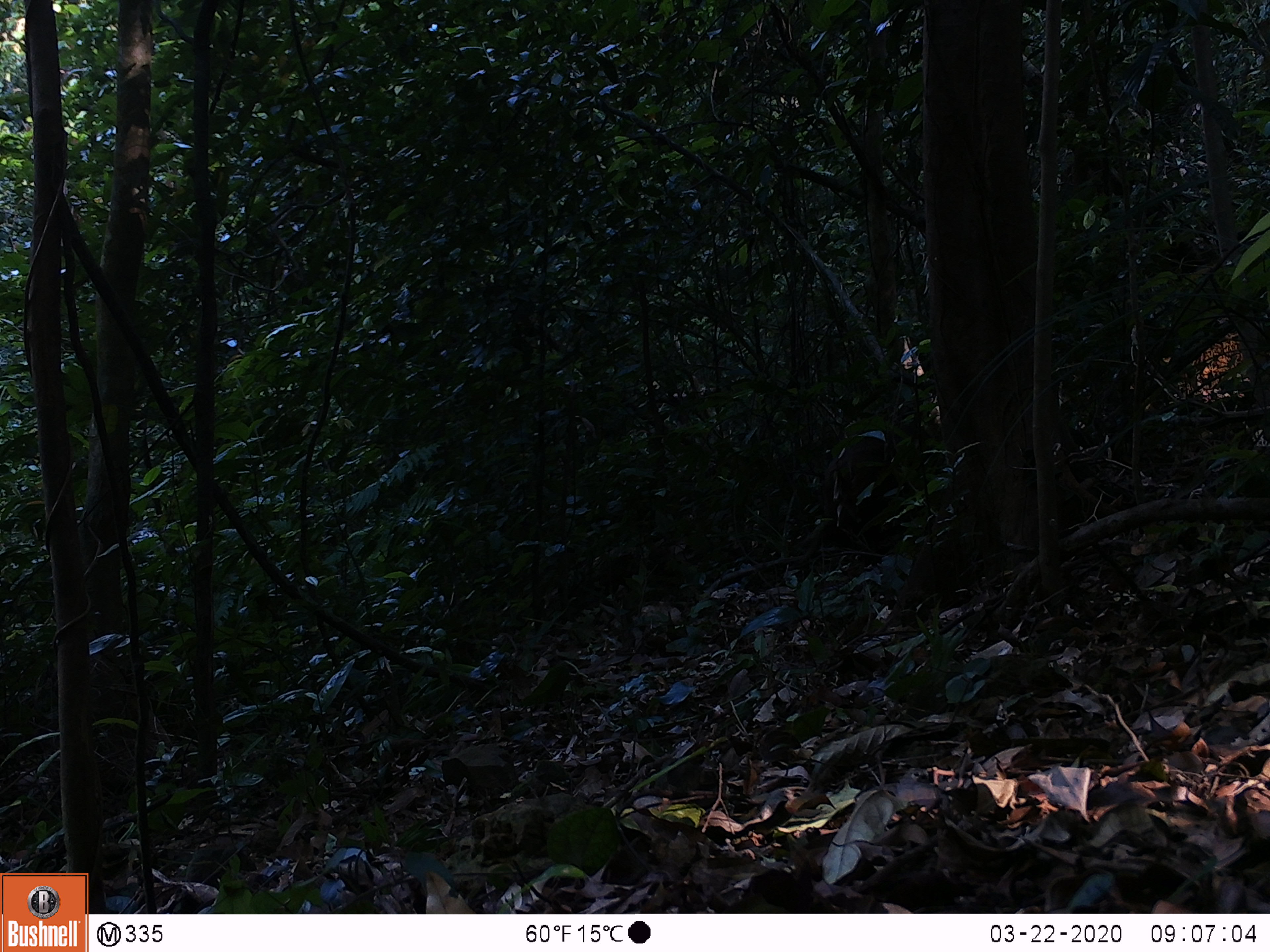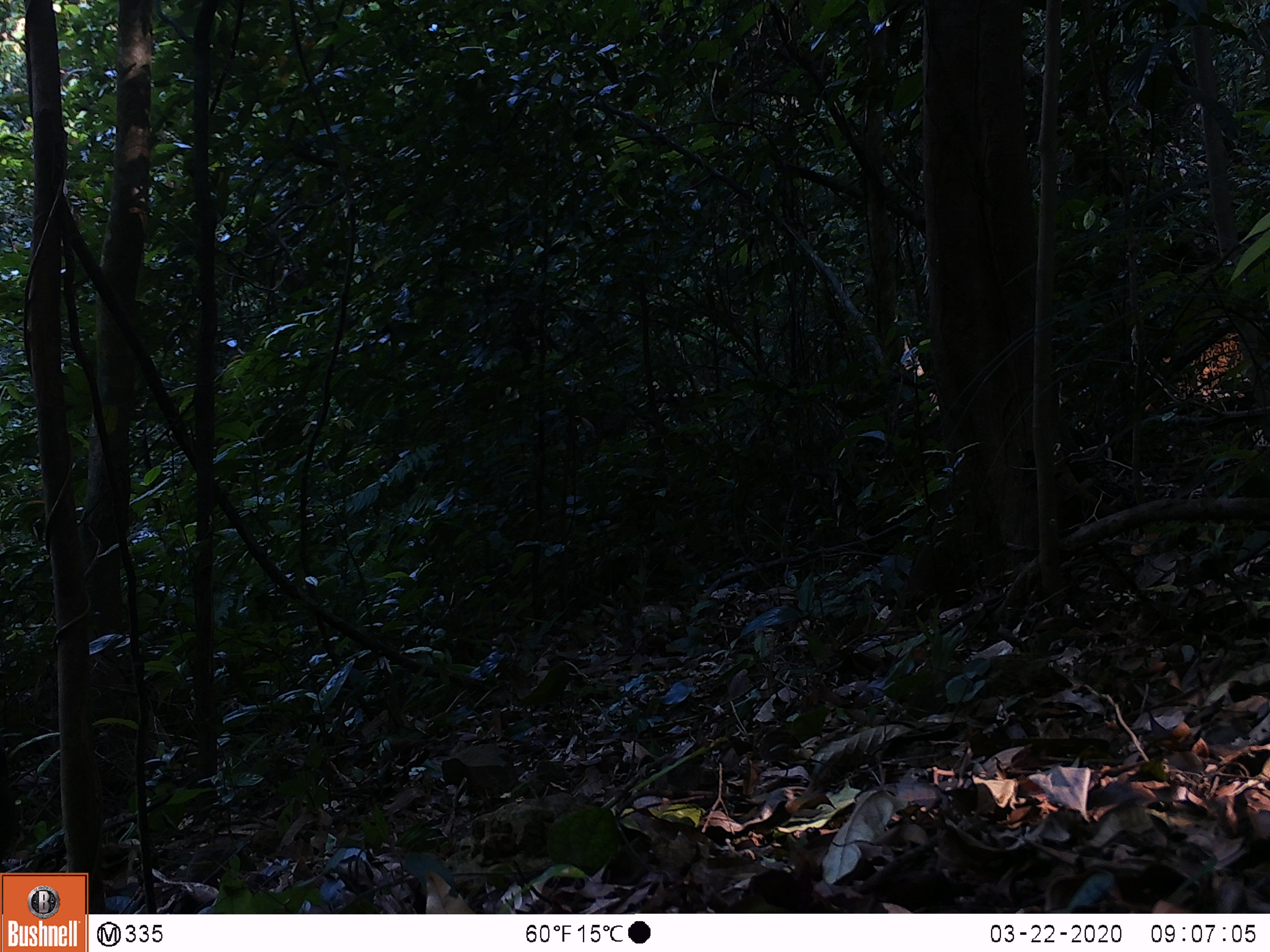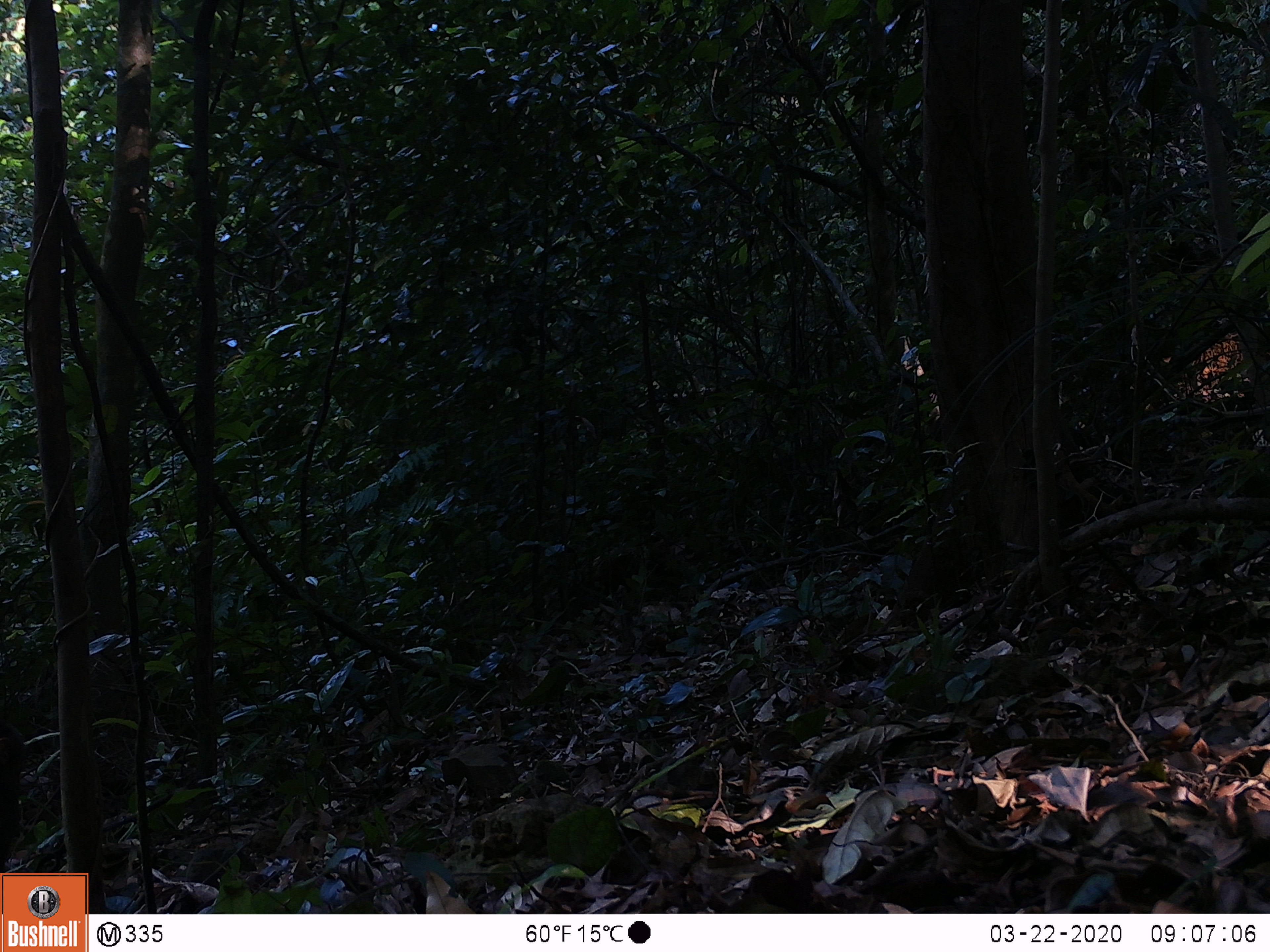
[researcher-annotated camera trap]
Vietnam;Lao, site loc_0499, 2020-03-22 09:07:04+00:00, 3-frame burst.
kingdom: Animalia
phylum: Chordata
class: Mammalia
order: Primates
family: Cercopithecidae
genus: Macaca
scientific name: Macaca arctoides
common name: stump-tailed macaque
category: stump tailed macaque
Stump tailed macaque (stump-tailed macaque) (Macaca arctoides). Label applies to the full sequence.